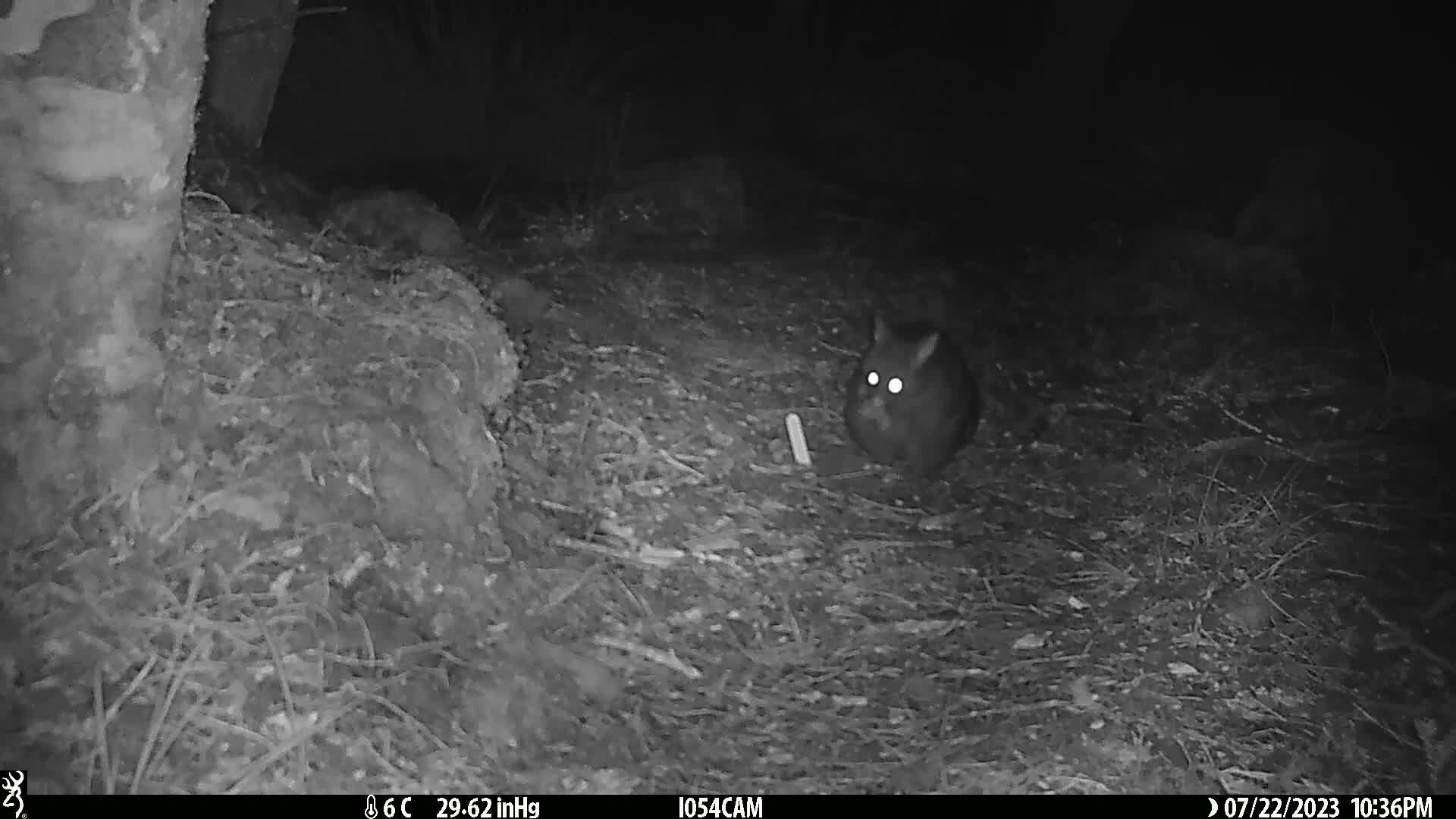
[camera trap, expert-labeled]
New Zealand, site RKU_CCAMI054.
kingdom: Animalia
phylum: Chordata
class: Mammalia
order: Diprotodontia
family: Phalangeridae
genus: Trichosurus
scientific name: Trichosurus vulpecula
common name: common brushtail possum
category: possum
Possum (common brushtail possum) (Trichosurus vulpecula).